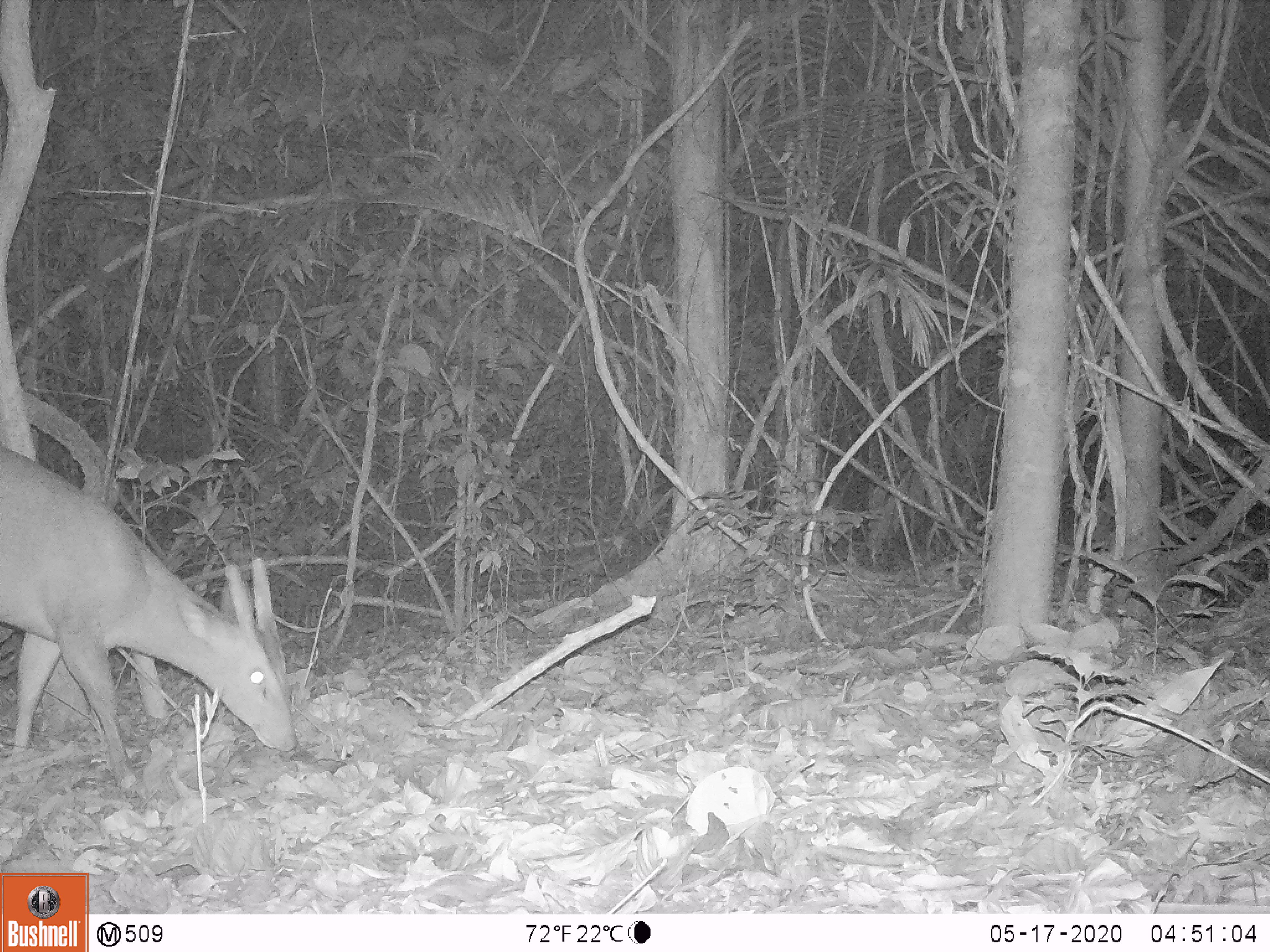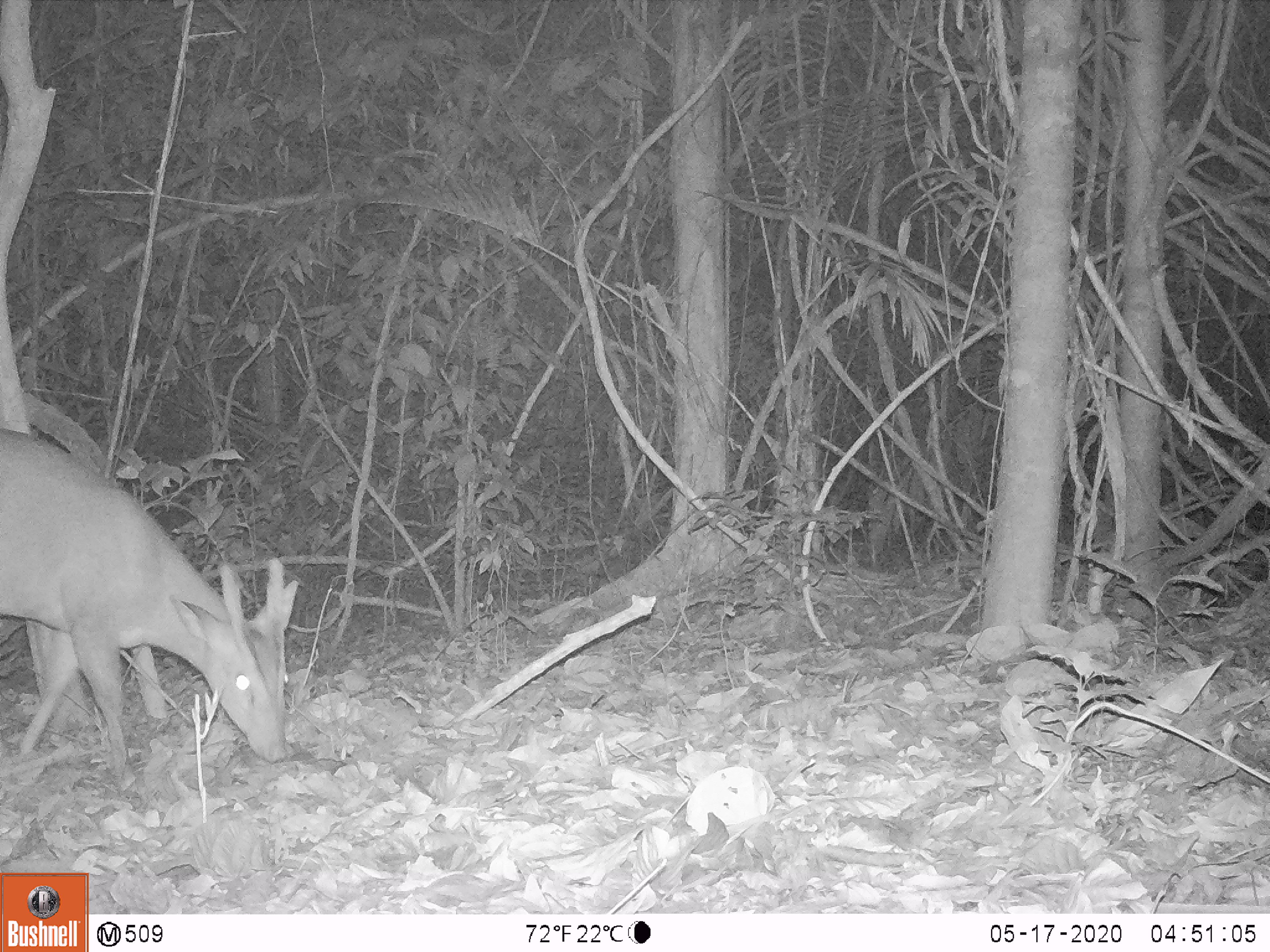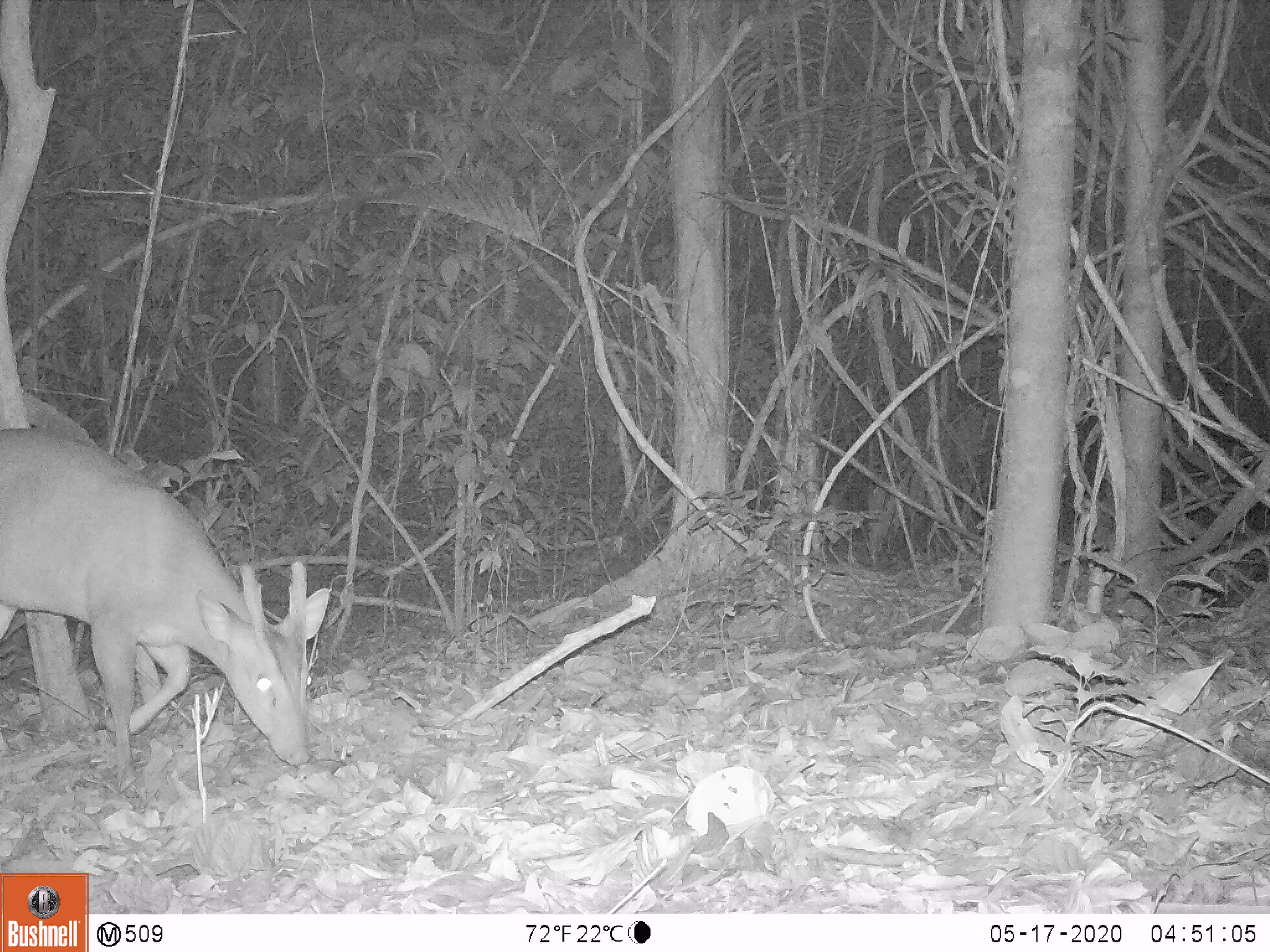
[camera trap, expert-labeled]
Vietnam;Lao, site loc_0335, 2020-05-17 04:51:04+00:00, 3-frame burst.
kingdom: Animalia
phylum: Chordata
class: Mammalia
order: Artiodactyla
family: Cervidae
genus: Muntiacus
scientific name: Muntiacus vuquangensis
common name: large-antlered muntjac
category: large antlered muntjac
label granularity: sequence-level